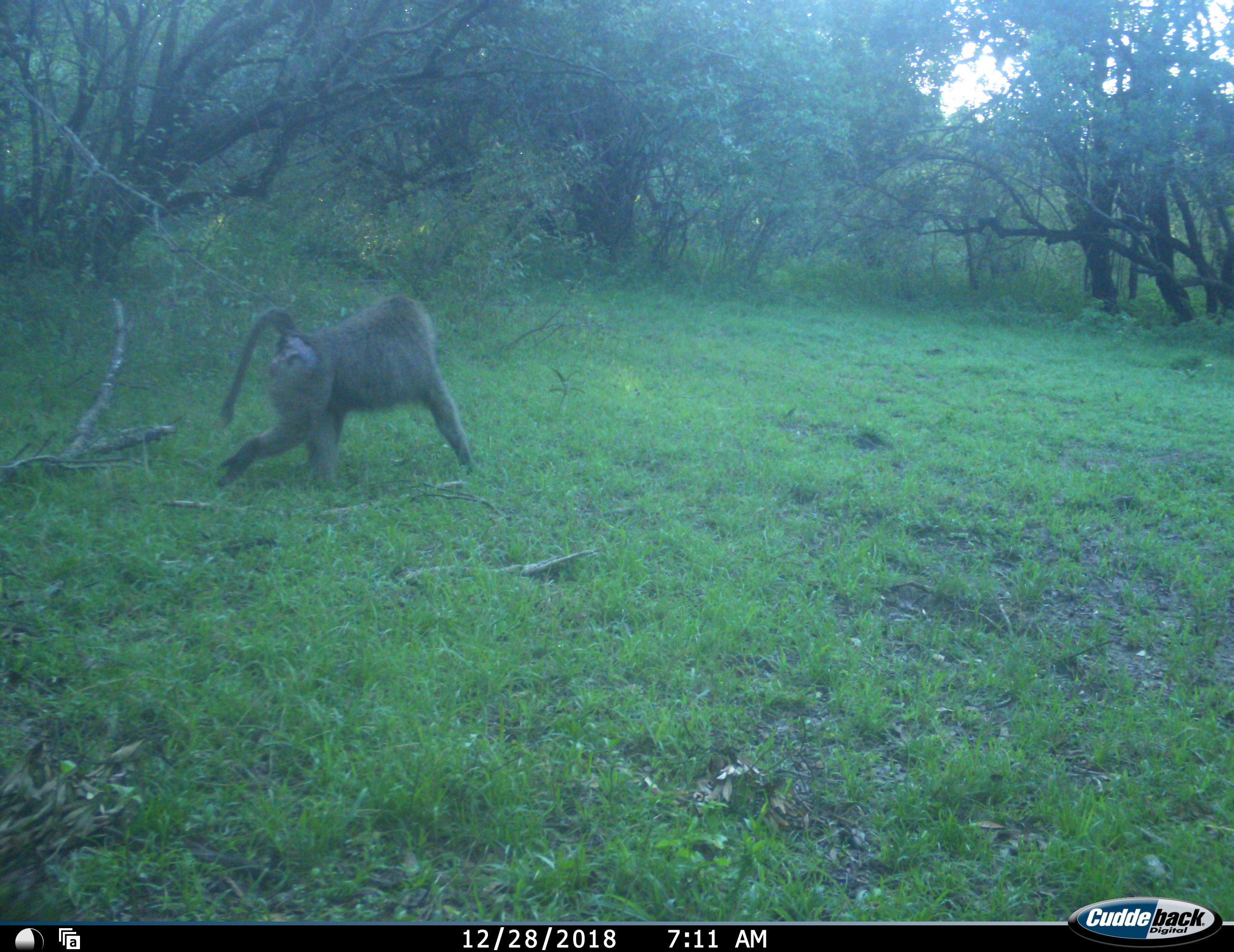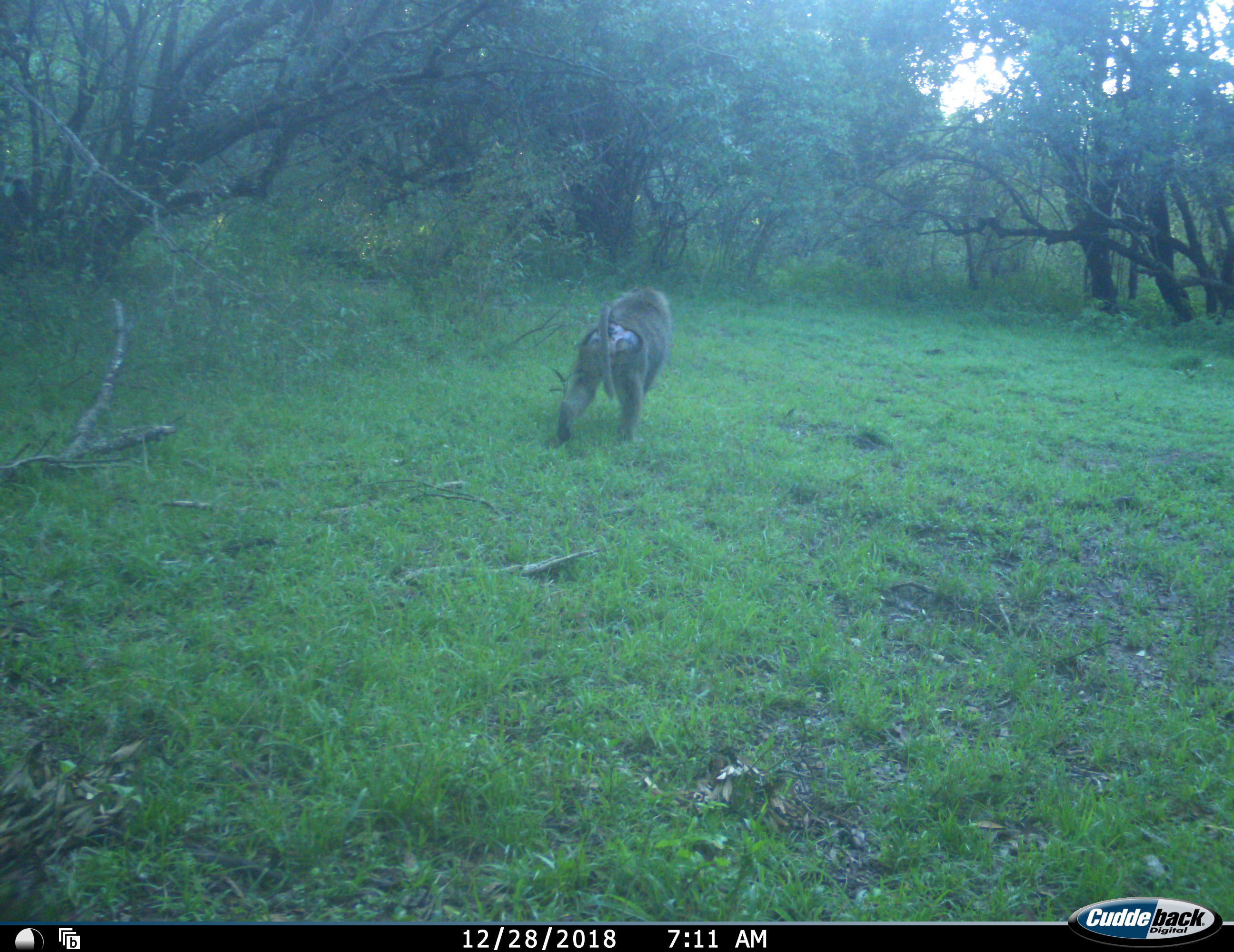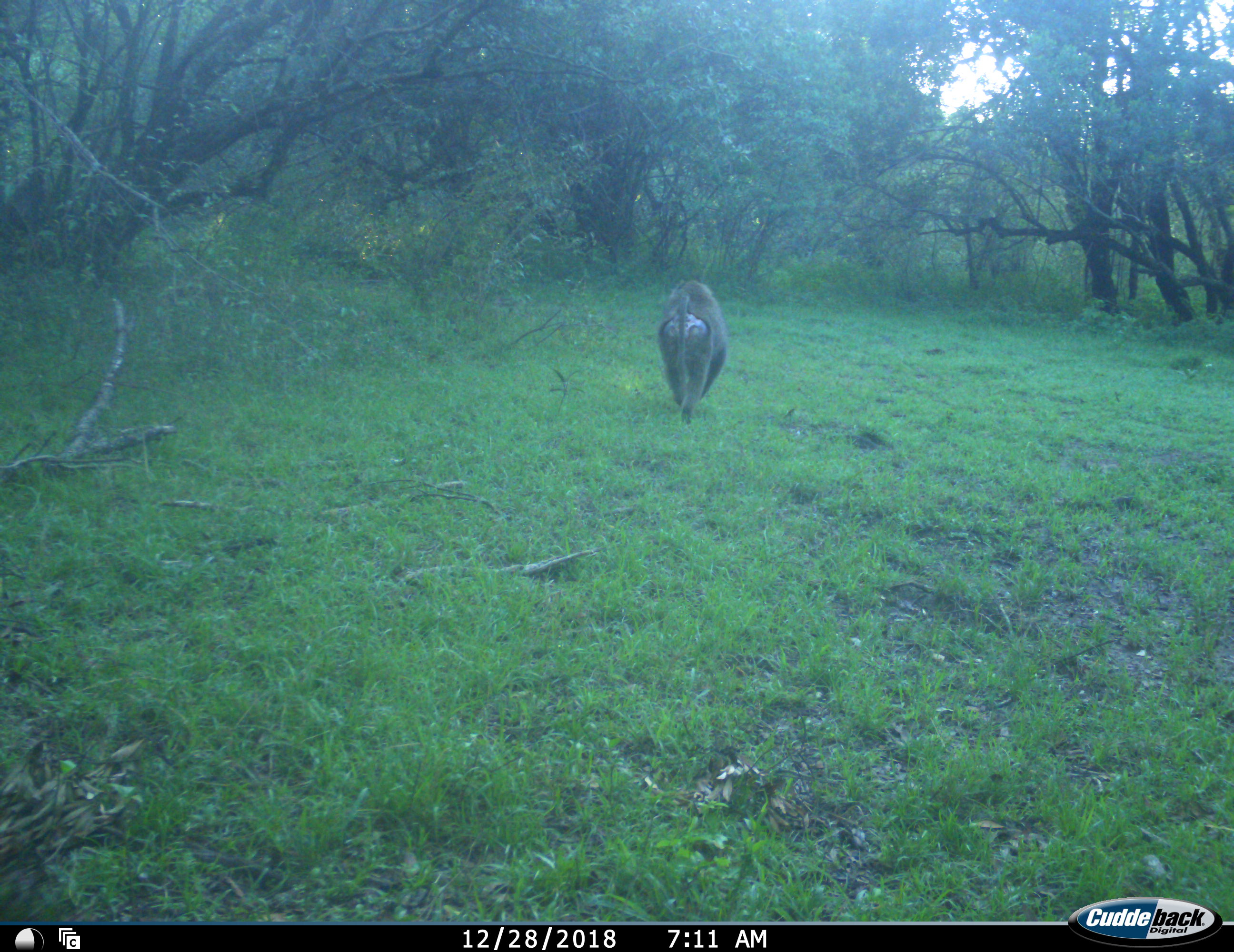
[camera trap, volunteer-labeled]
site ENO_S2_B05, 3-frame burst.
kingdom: Animalia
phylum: Chordata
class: Mammalia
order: Primates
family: Cercopithecidae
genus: Papio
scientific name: Papio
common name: baboon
Baboon (Papio), count 1. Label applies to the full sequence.